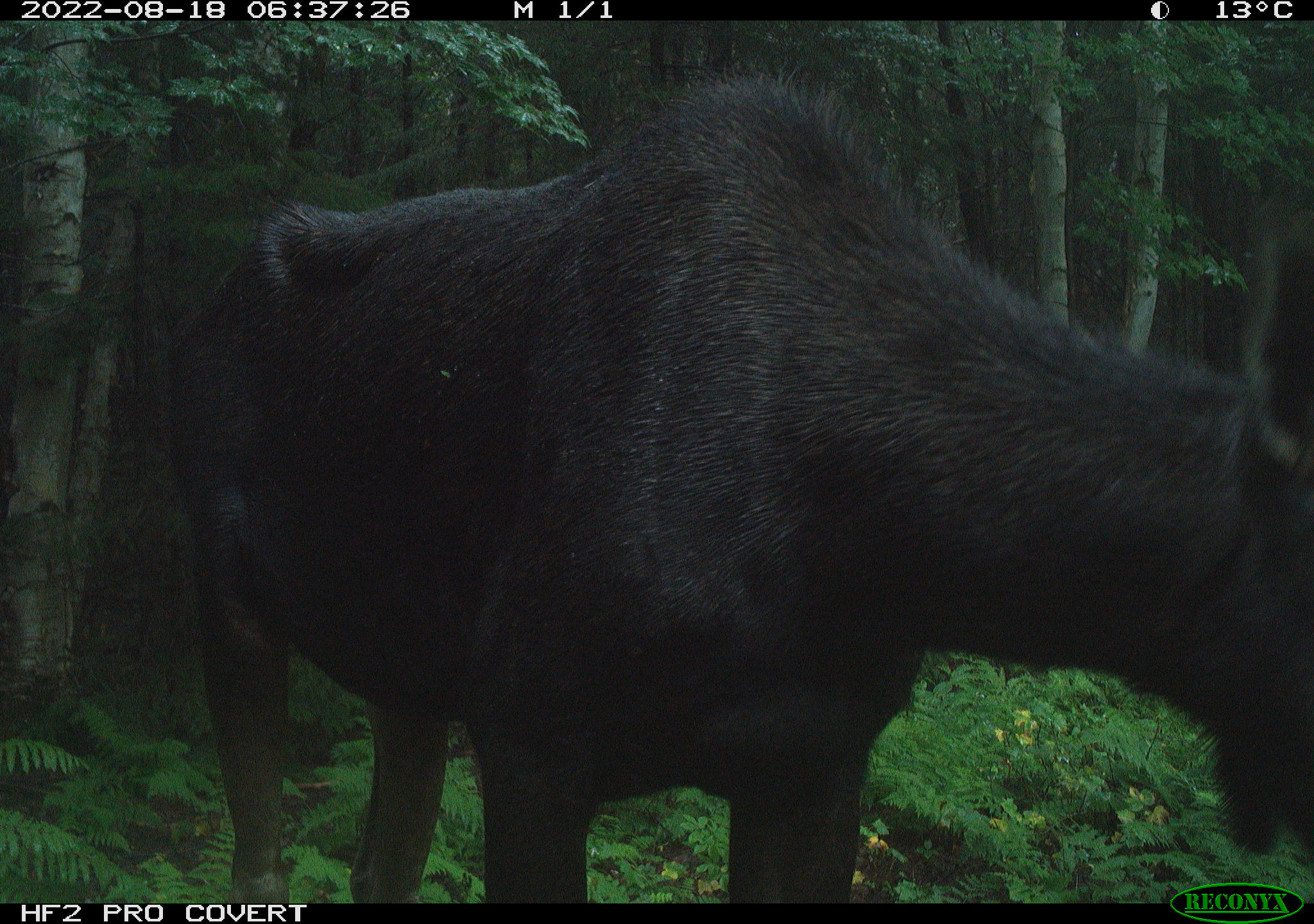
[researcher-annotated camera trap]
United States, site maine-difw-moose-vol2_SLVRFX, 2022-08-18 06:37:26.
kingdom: Animalia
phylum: Chordata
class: Mammalia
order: Artiodactyla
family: Cervidae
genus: Alces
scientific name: Alces alces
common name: moose